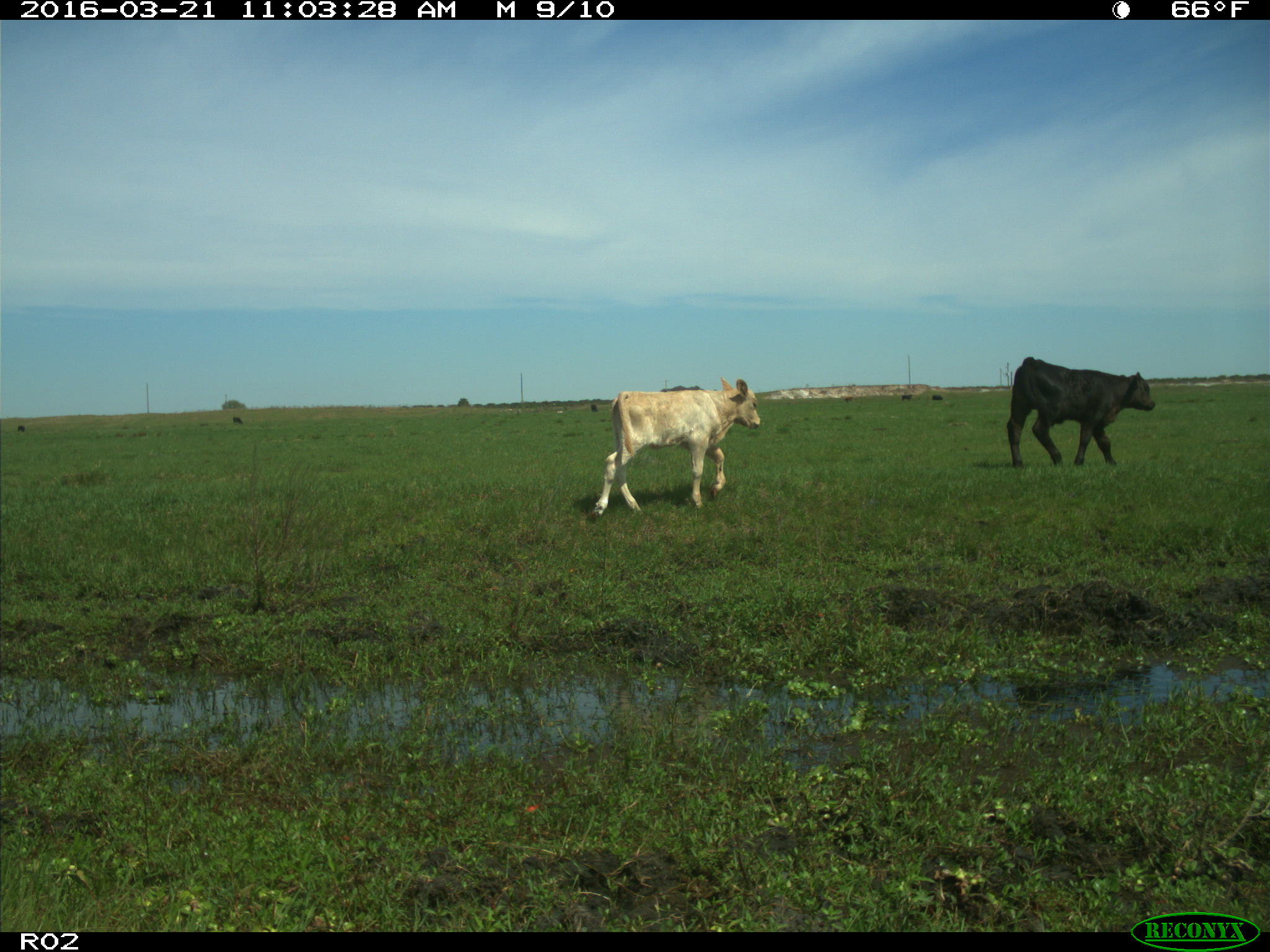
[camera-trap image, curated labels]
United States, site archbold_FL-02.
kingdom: Animalia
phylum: Chordata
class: Mammalia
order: Artiodactyla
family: Bovidae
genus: Bos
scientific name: Bos taurus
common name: domestic cow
Bos taurus (domestic cow).